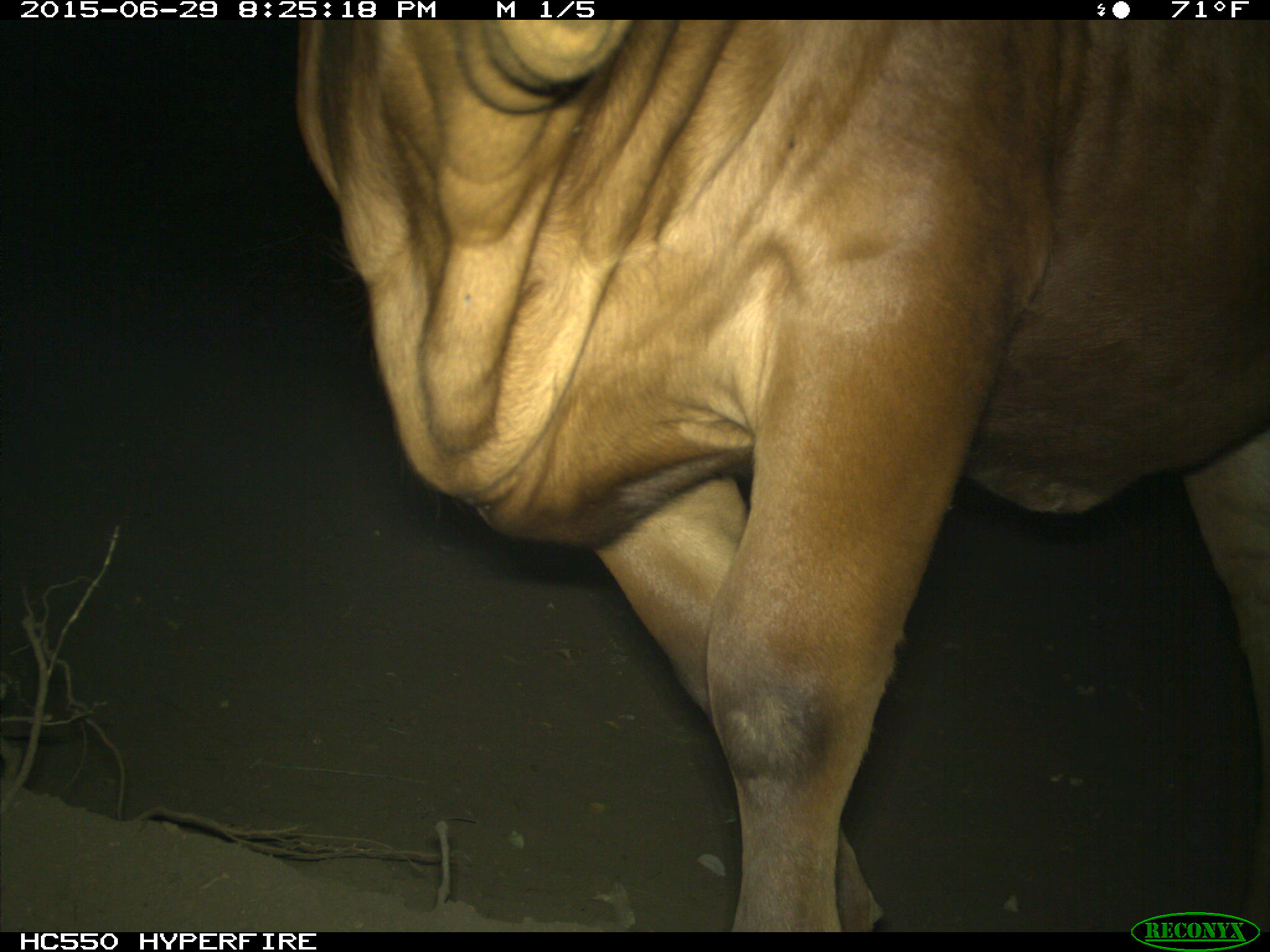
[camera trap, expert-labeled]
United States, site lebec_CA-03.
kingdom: Animalia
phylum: Chordata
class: Mammalia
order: Artiodactyla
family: Bovidae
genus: Bos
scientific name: Bos taurus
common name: domestic cow